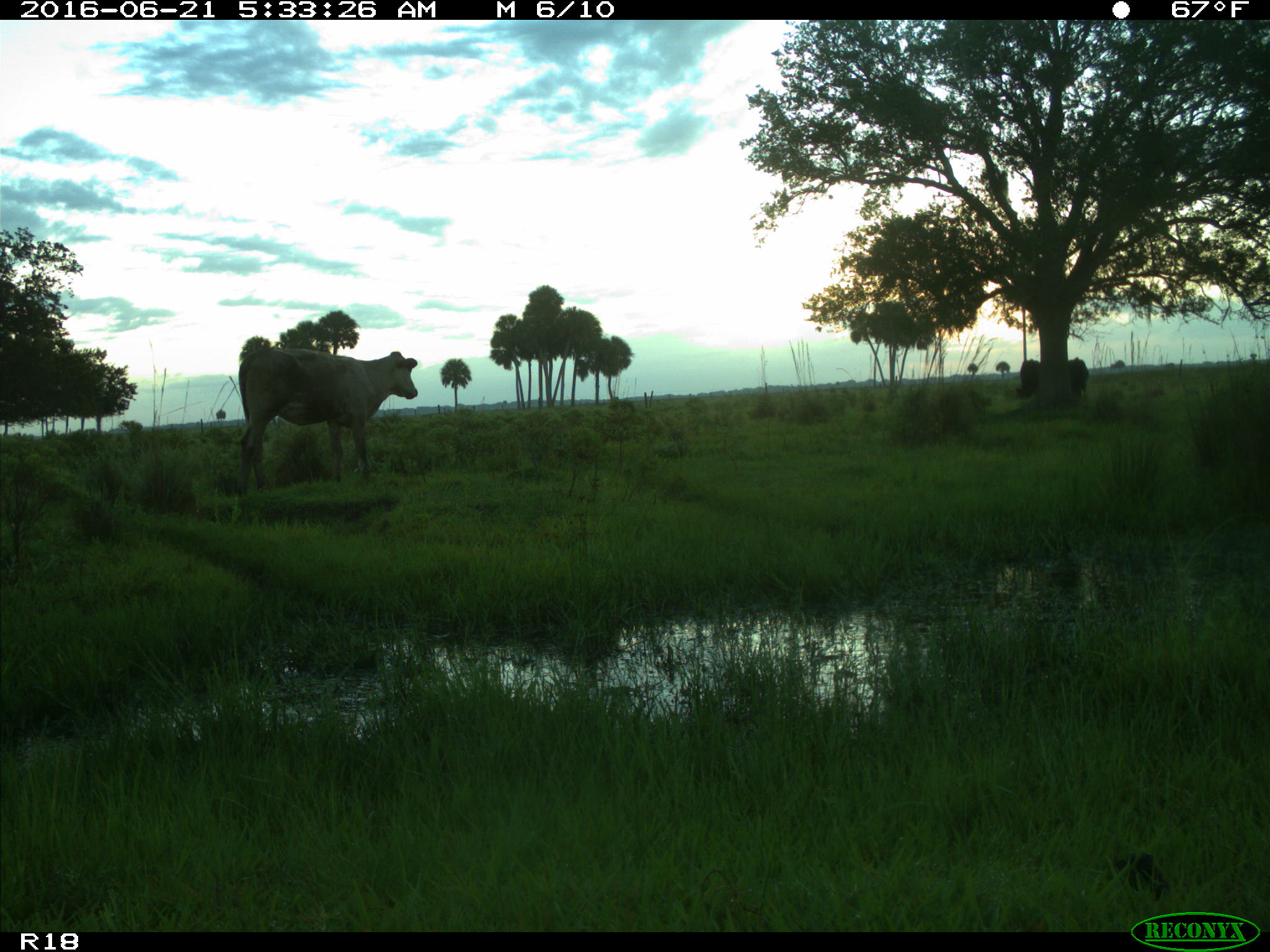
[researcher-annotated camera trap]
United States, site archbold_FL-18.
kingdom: Animalia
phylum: Chordata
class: Mammalia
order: Artiodactyla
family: Bovidae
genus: Bos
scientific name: Bos taurus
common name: domestic cow